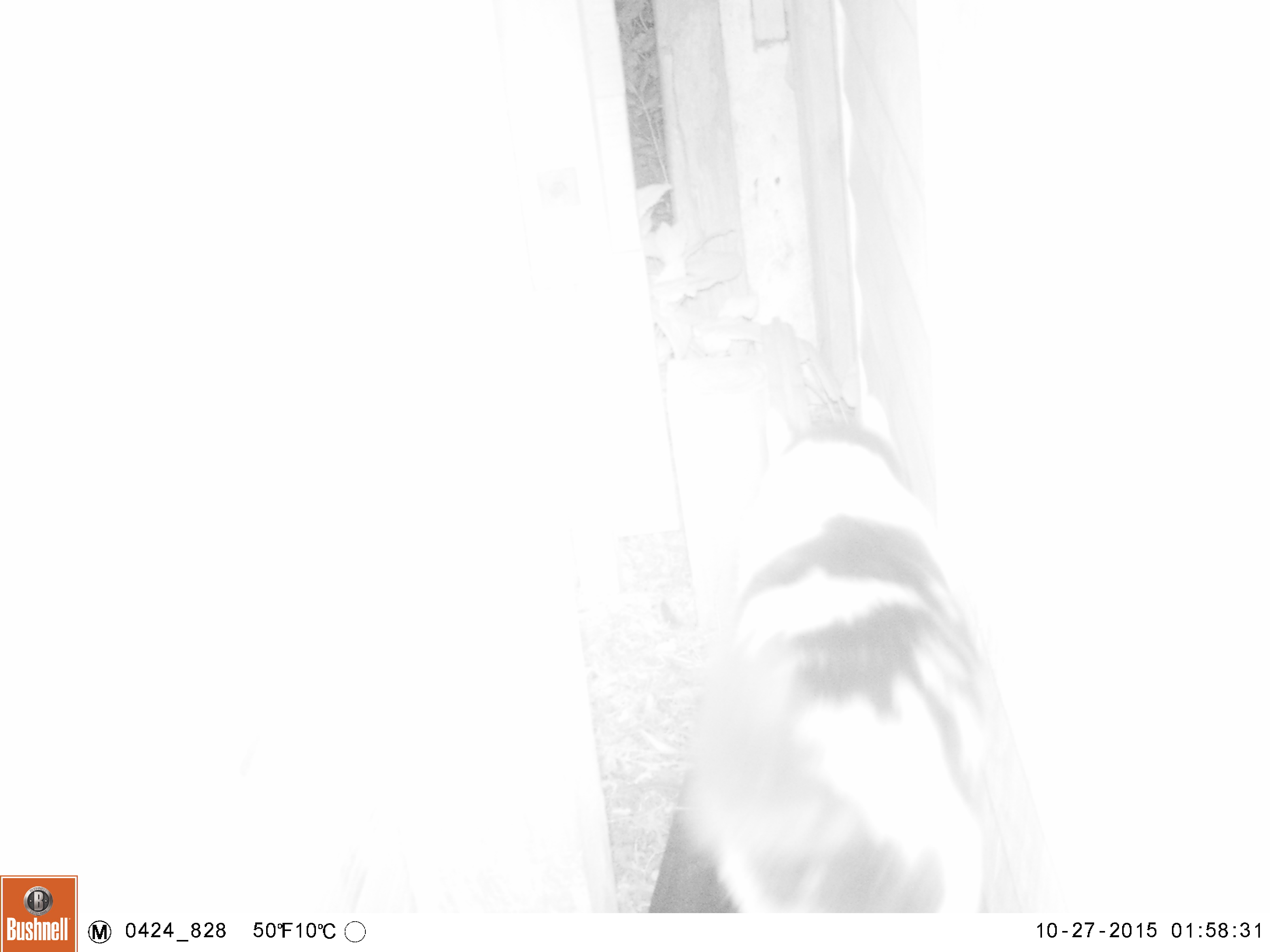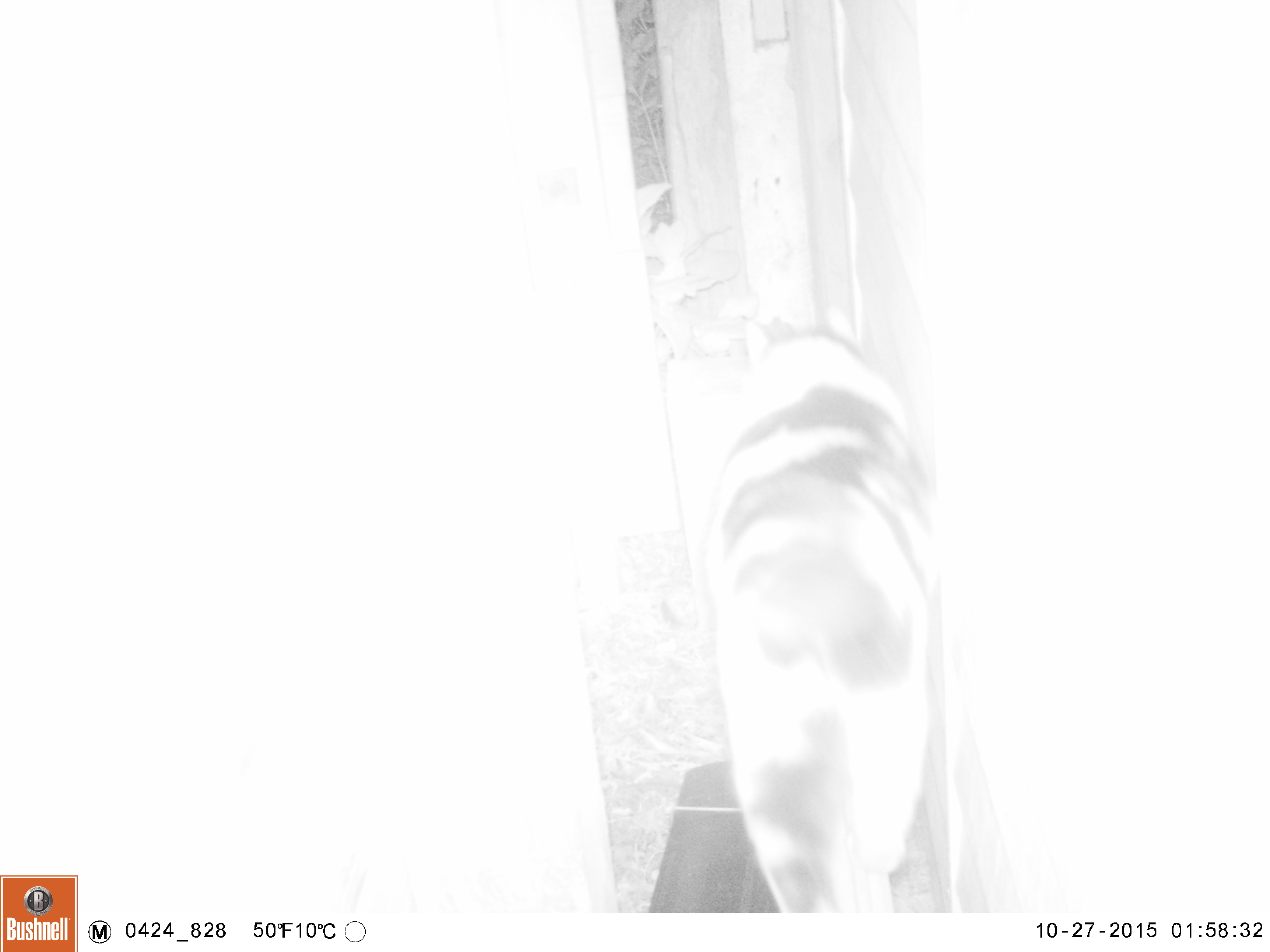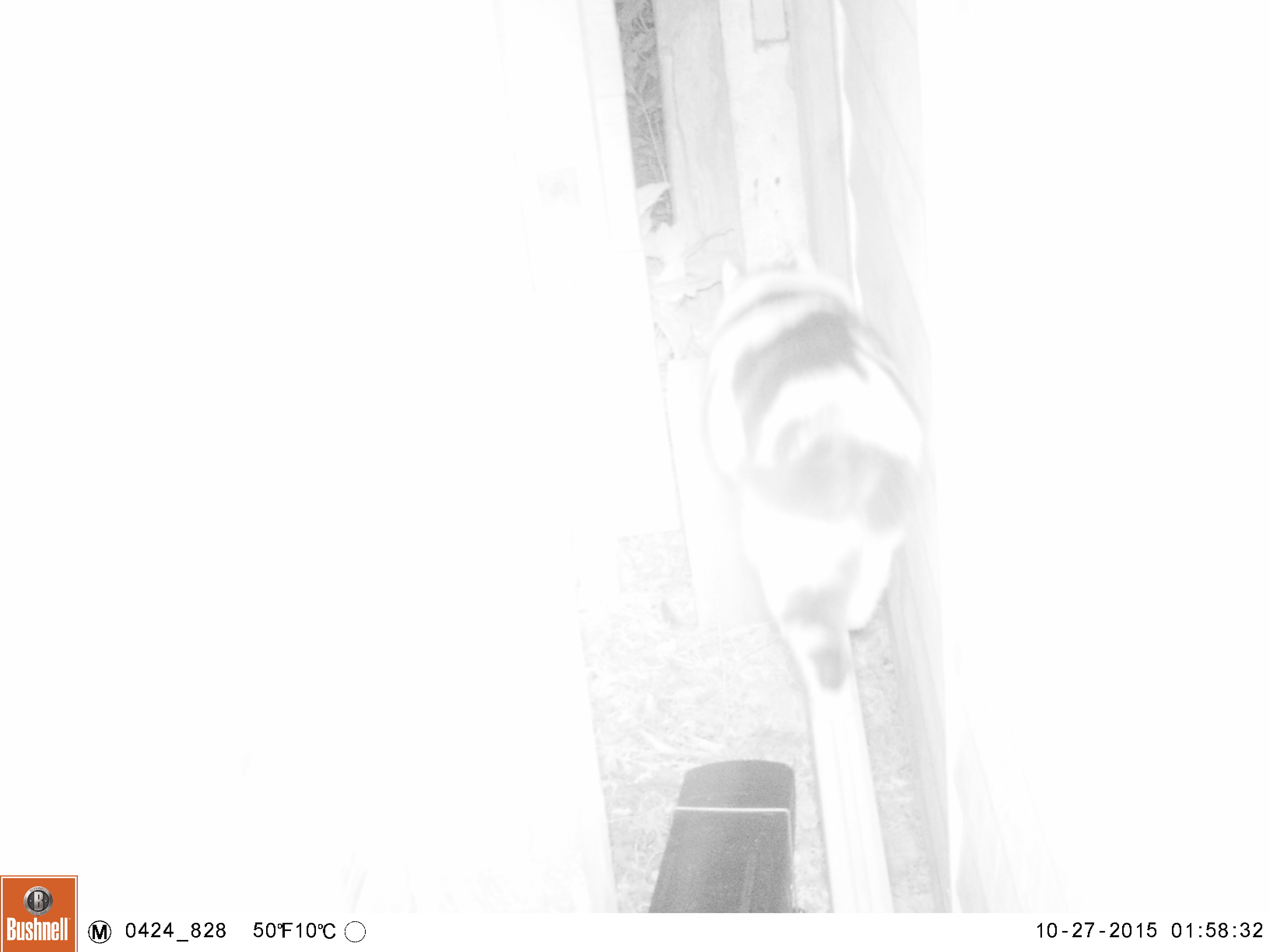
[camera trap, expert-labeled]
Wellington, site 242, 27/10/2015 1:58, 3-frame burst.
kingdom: Animalia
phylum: Chordata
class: Mammalia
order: Carnivora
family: Felidae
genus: Felis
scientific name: Felis catus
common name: cat